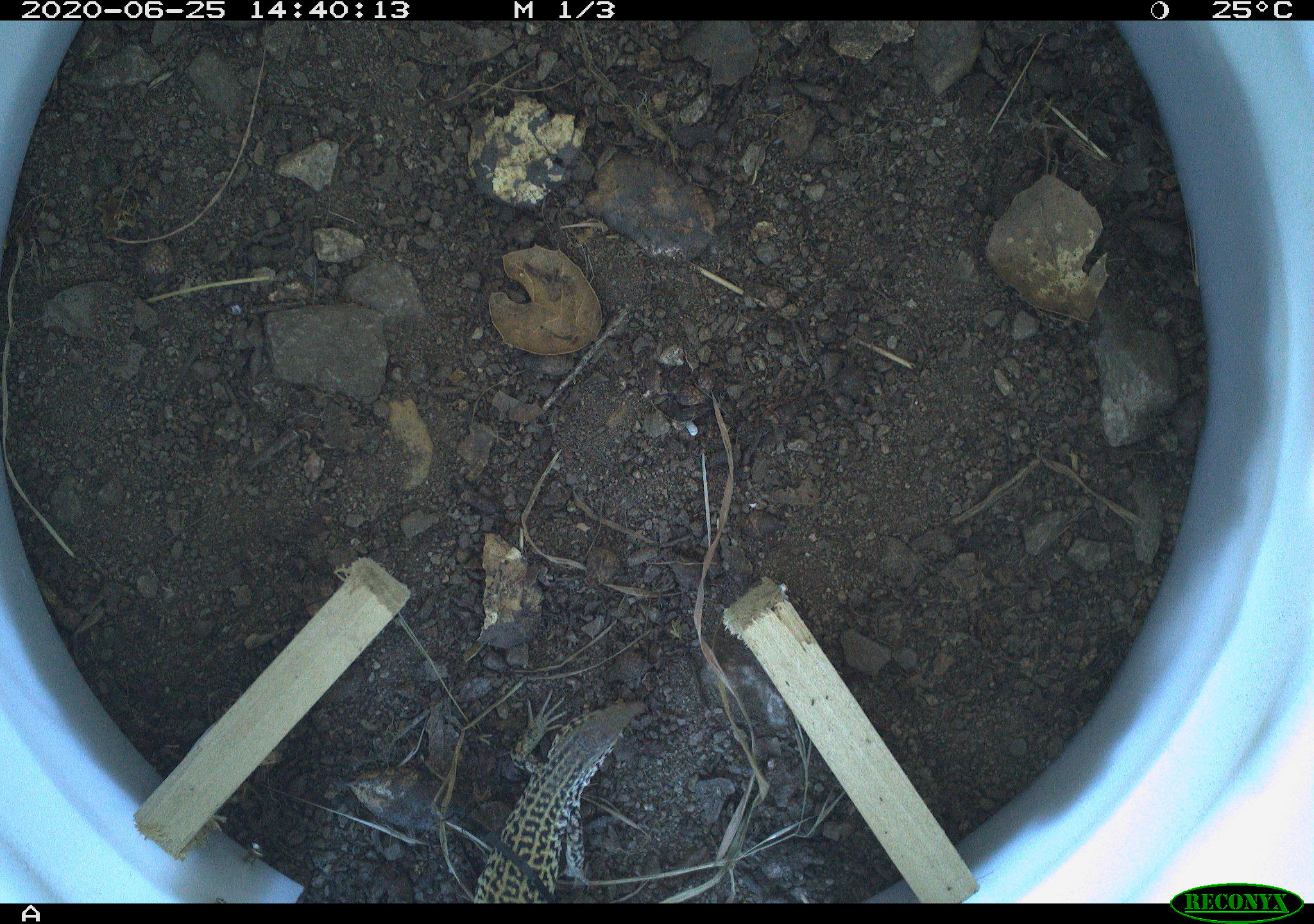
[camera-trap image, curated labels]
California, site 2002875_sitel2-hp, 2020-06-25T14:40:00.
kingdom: Animalia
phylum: Chordata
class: Reptilia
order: Squamata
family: Teiidae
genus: Aspidoscelis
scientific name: Aspidoscelis tigris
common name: western whiptail